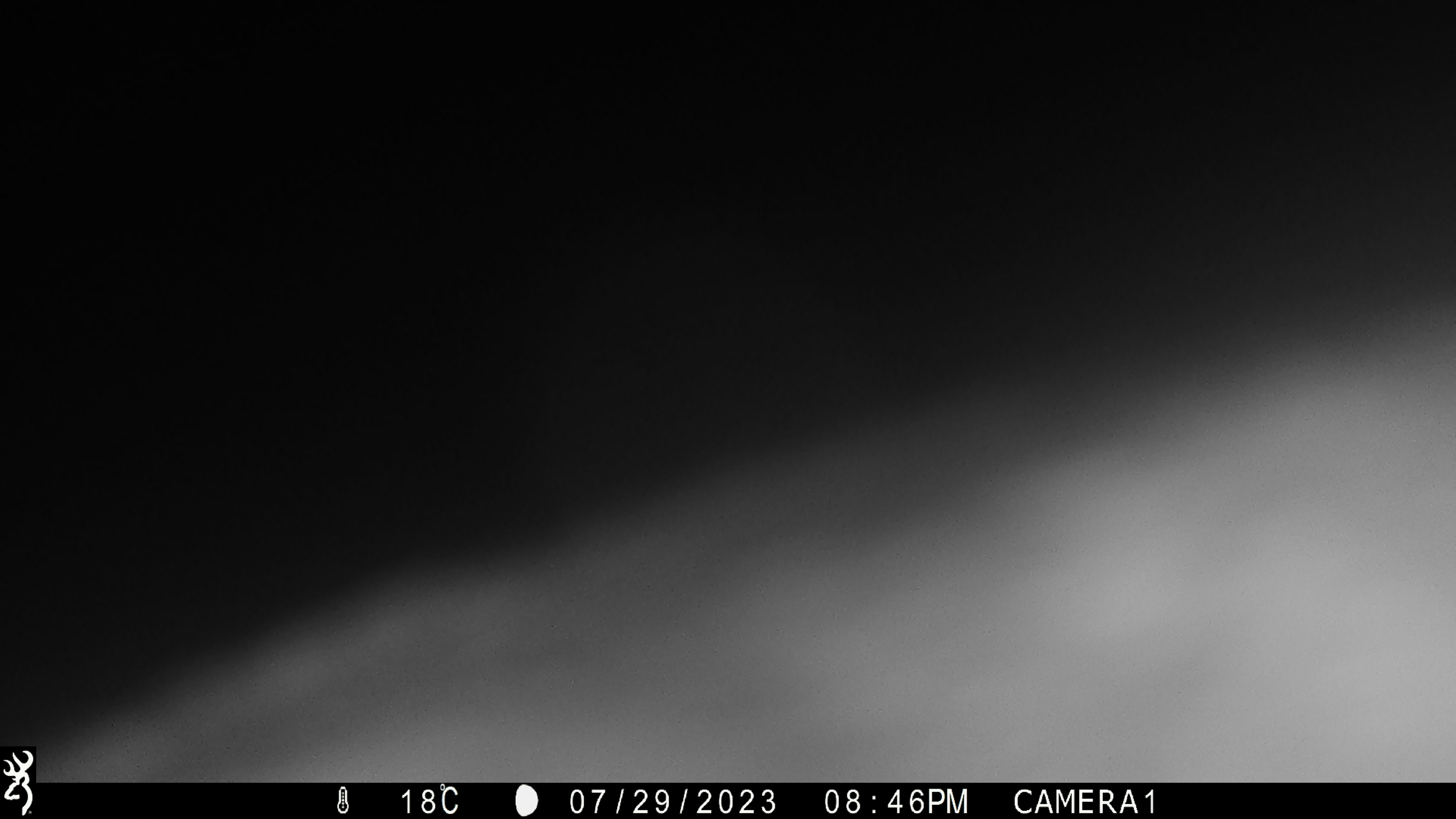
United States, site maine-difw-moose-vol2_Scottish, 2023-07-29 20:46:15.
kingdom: Animalia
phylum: Chordata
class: Mammalia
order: Artiodactyla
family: Cervidae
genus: Alces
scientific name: Alces alces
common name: moose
Moose (Alces alces).